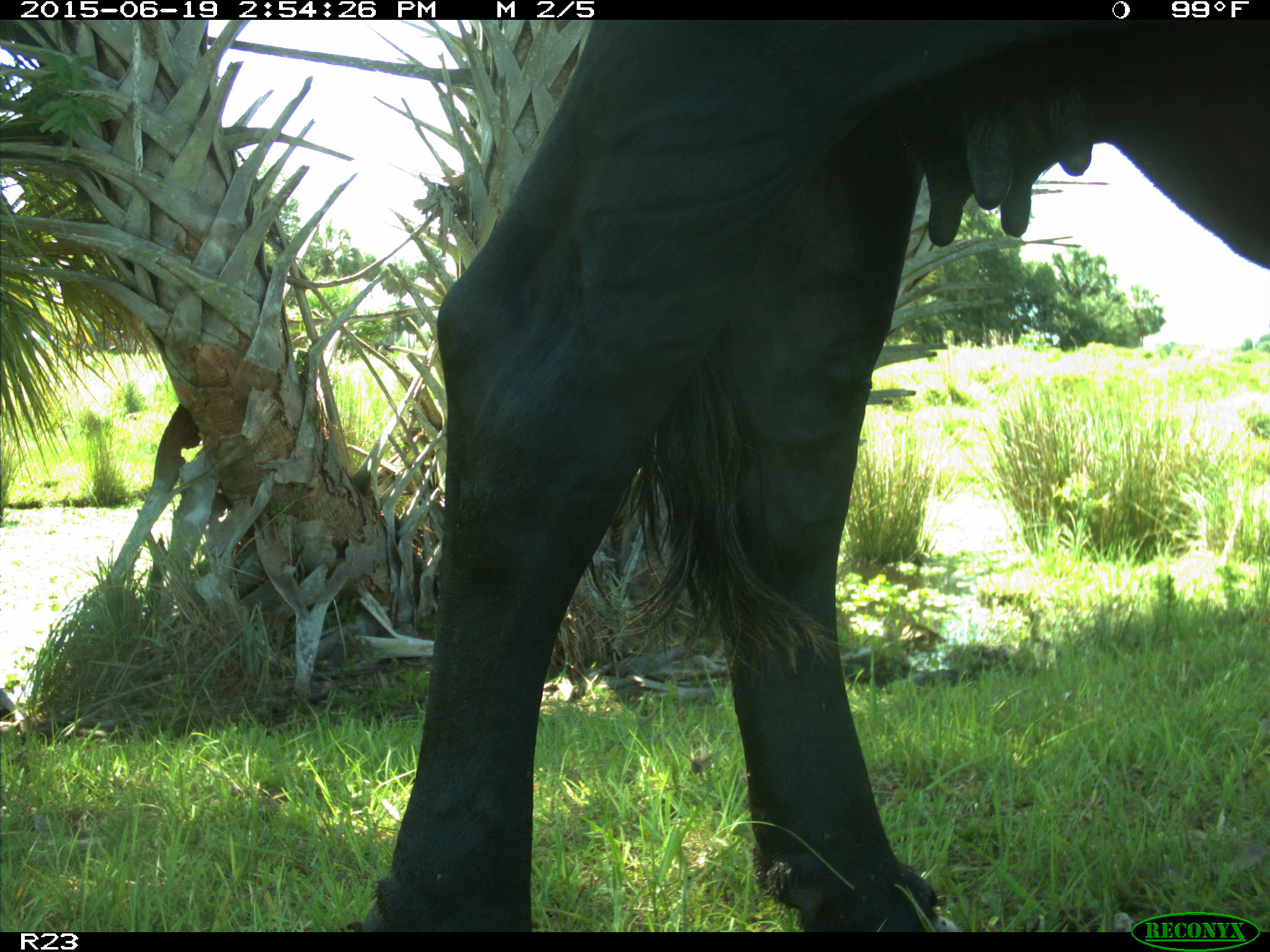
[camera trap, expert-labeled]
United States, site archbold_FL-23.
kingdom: Animalia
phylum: Chordata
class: Mammalia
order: Artiodactyla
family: Bovidae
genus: Bos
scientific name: Bos taurus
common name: domestic cow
Bos taurus (domestic cow).